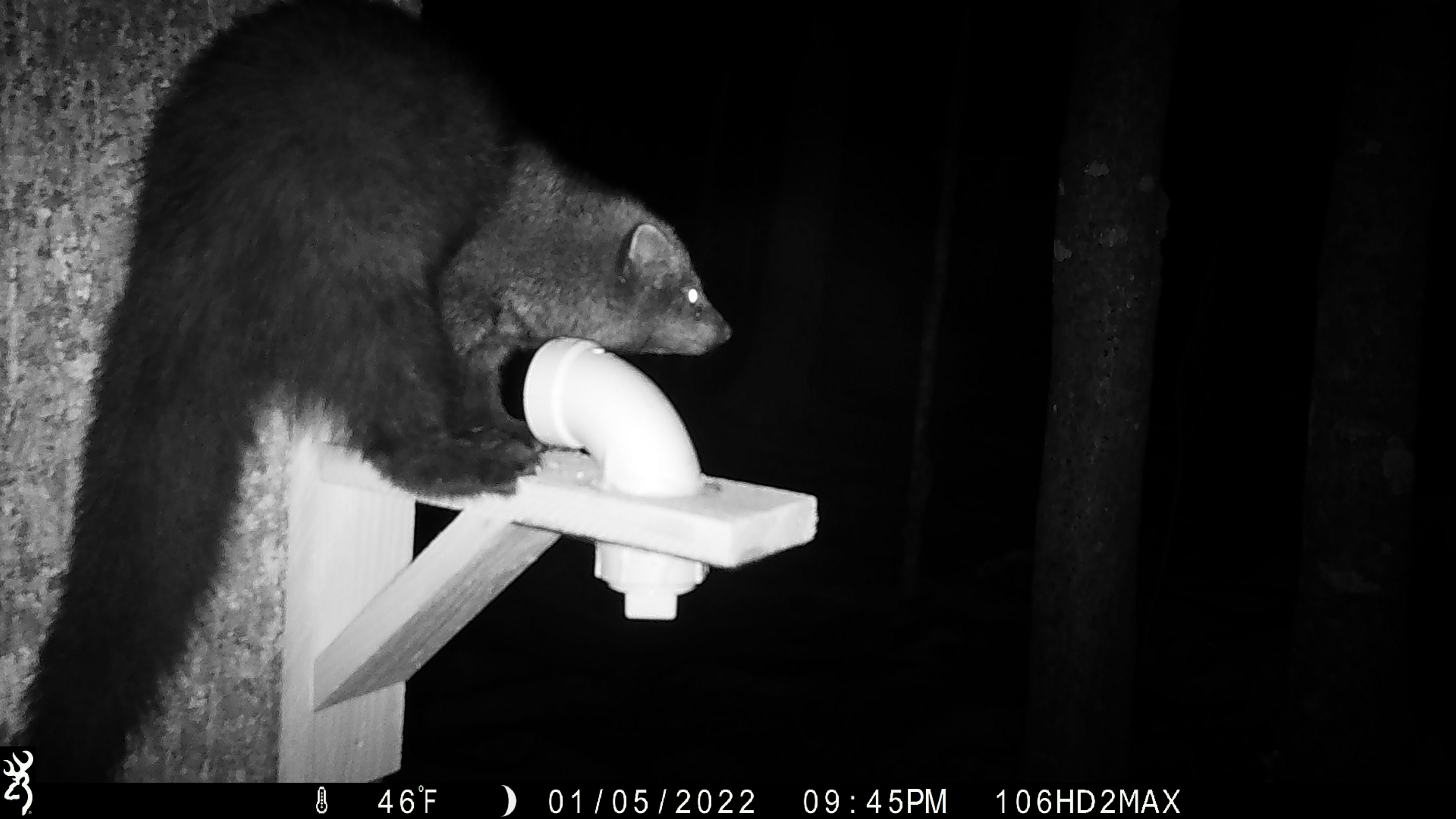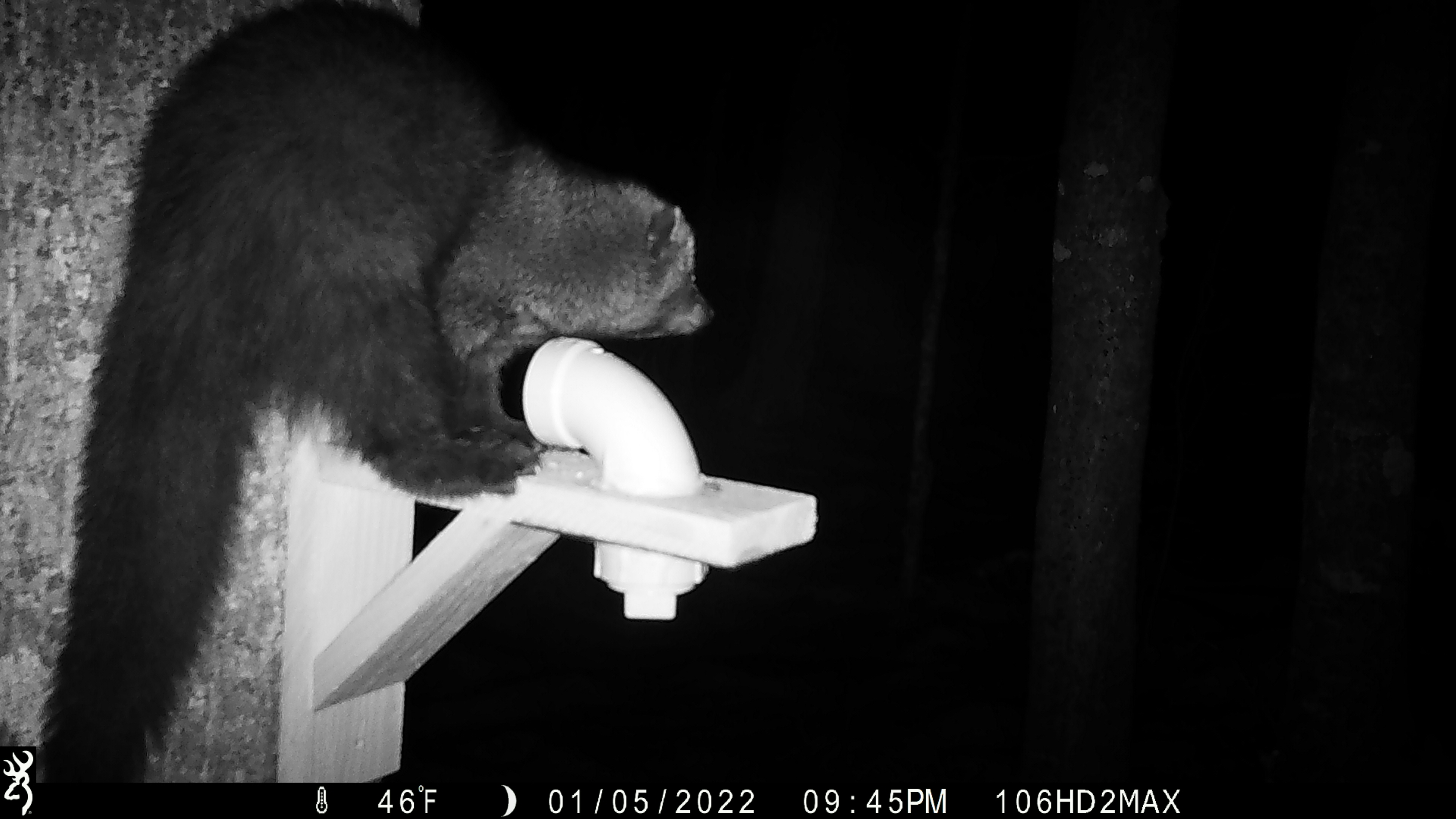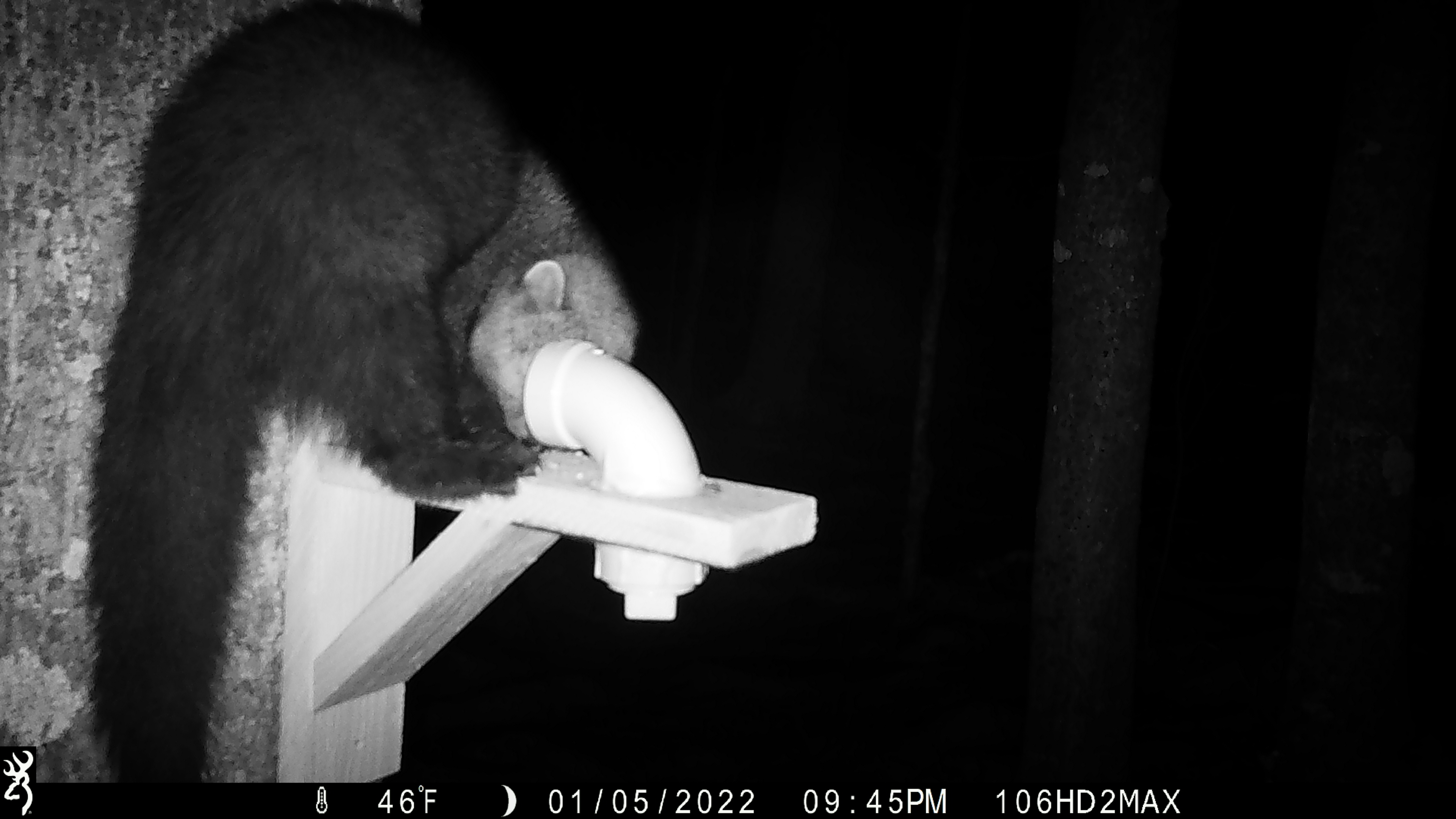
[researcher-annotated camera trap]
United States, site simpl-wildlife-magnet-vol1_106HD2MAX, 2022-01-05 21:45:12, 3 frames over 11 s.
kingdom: Animalia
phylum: Chordata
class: Mammalia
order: Carnivora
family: Mustelidae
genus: Pekania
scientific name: Pekania pennanti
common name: fisher